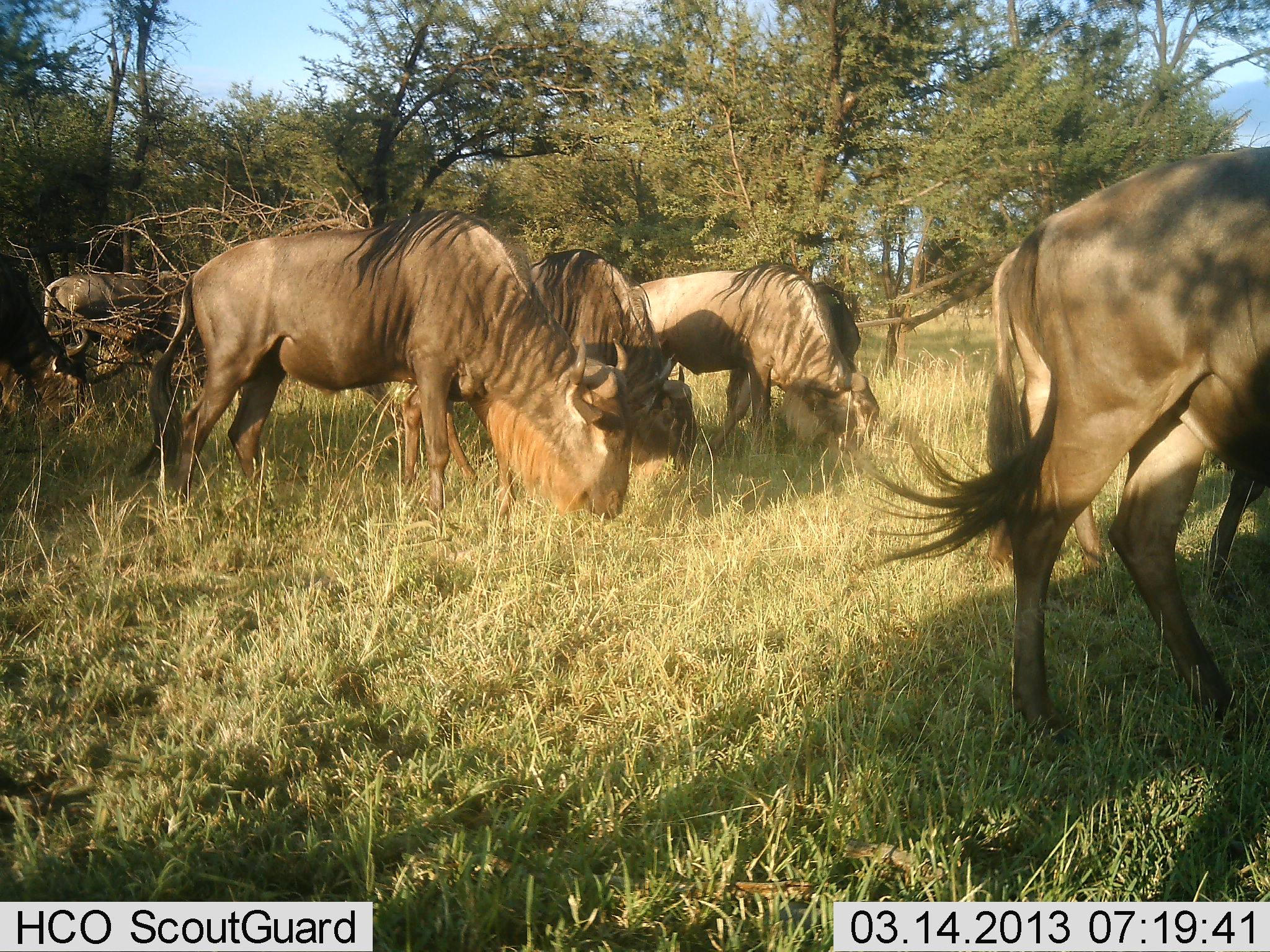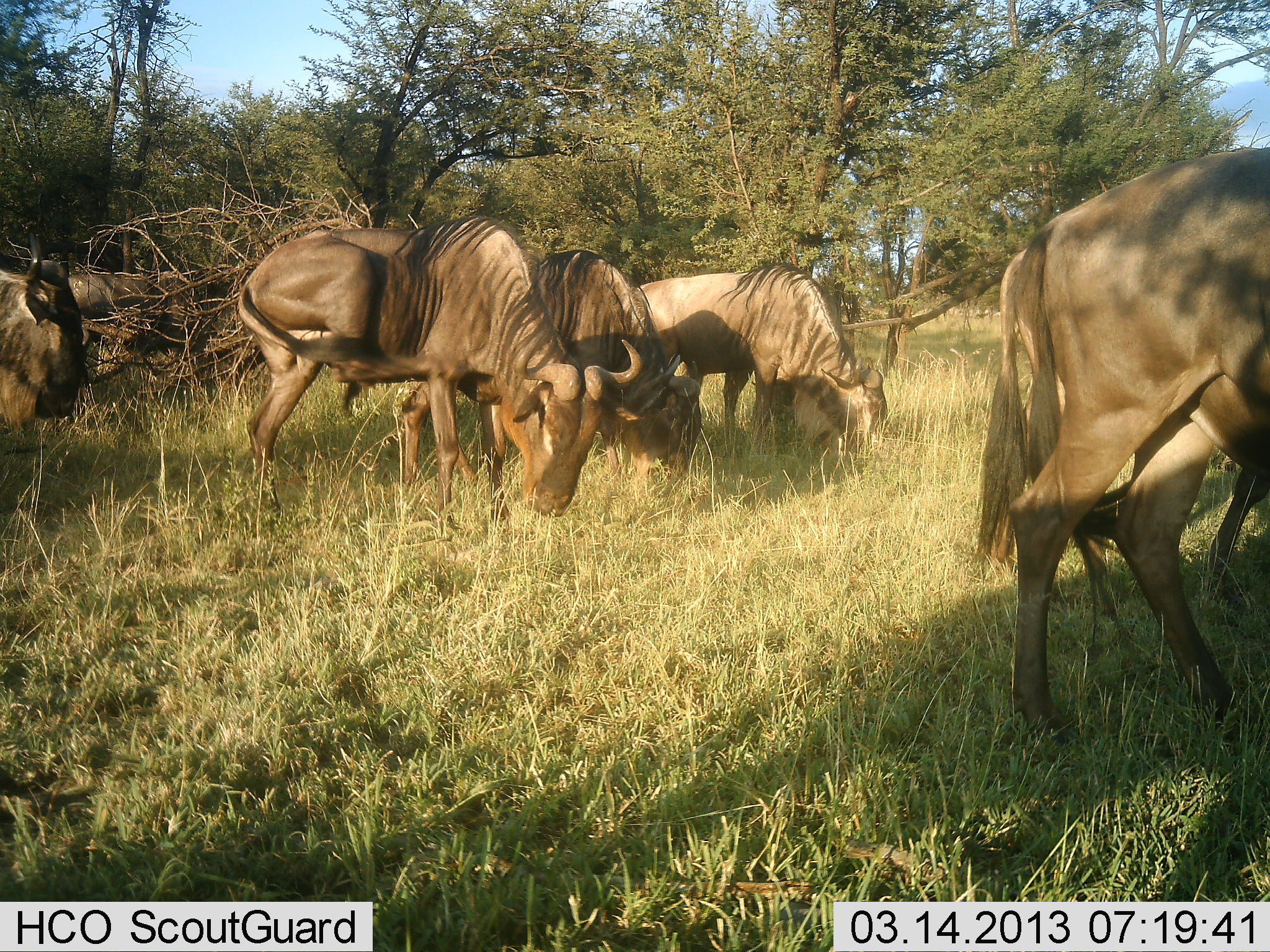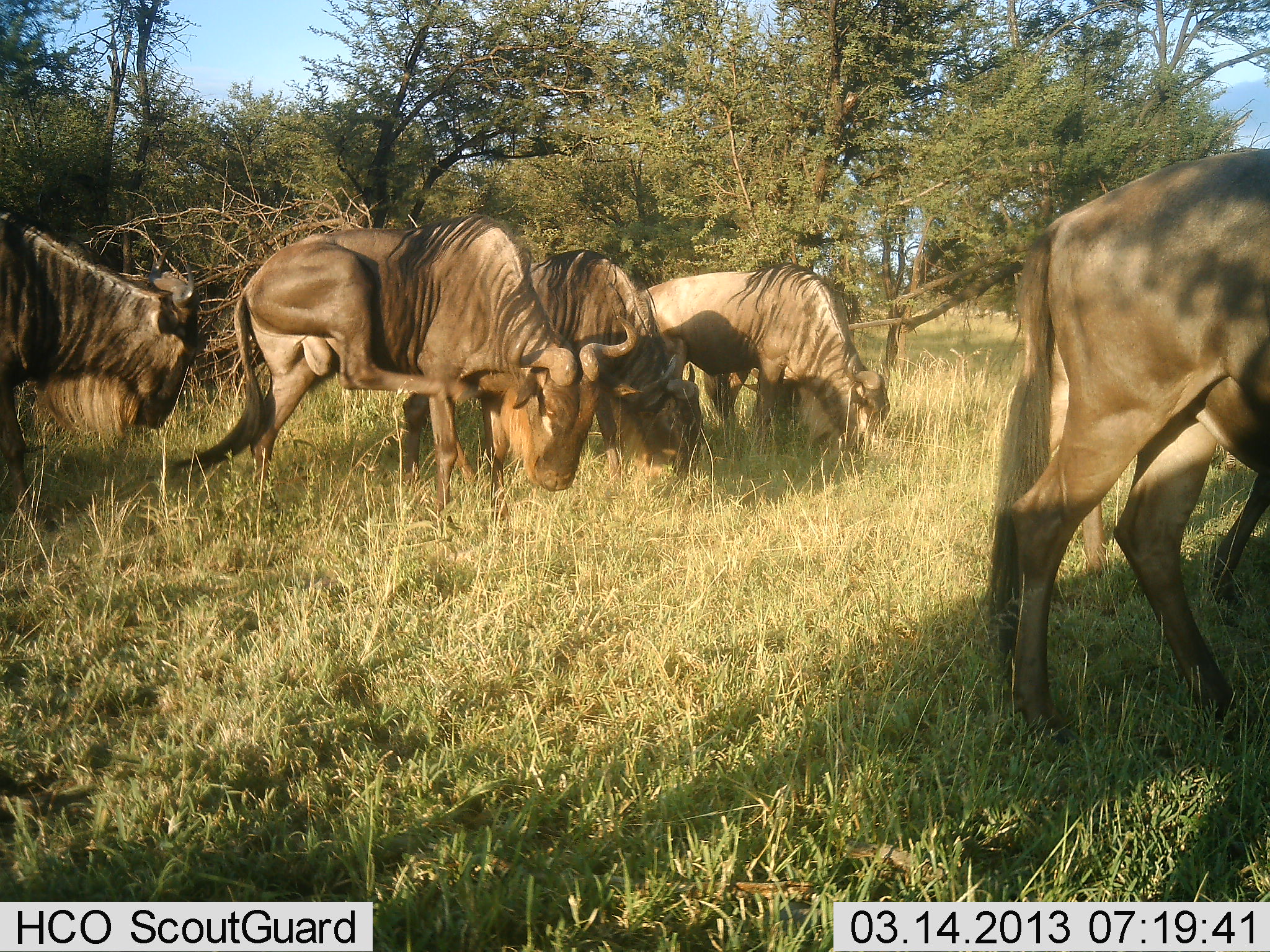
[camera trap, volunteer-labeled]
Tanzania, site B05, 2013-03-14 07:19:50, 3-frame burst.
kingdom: Animalia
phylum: Chordata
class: Mammalia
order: Artiodactyla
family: Bovidae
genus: Connochaetes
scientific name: Connochaetes taurinus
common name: blue wildebeest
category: wildebeest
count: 6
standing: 44%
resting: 0%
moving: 50%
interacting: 6%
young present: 0%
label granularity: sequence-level